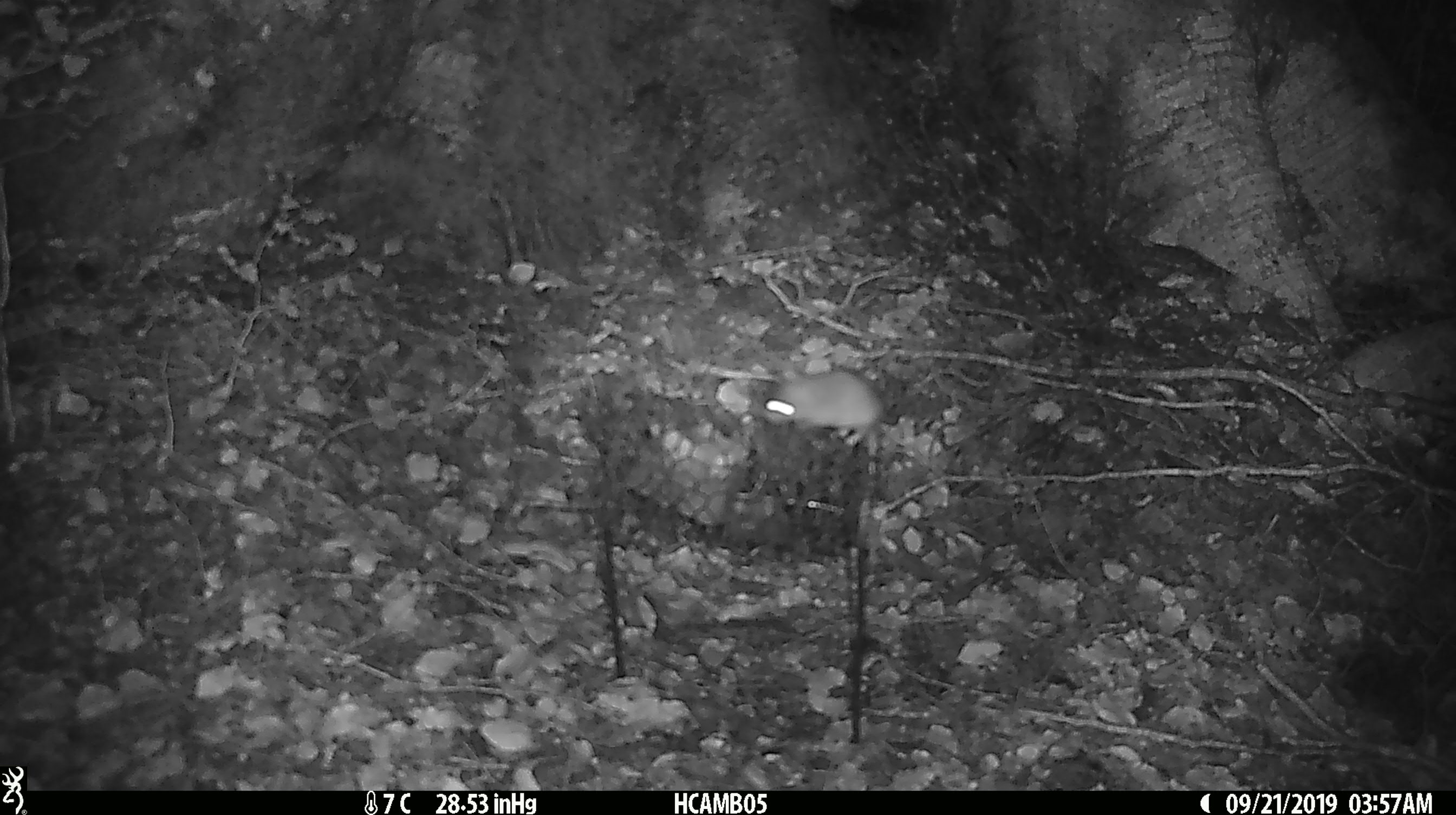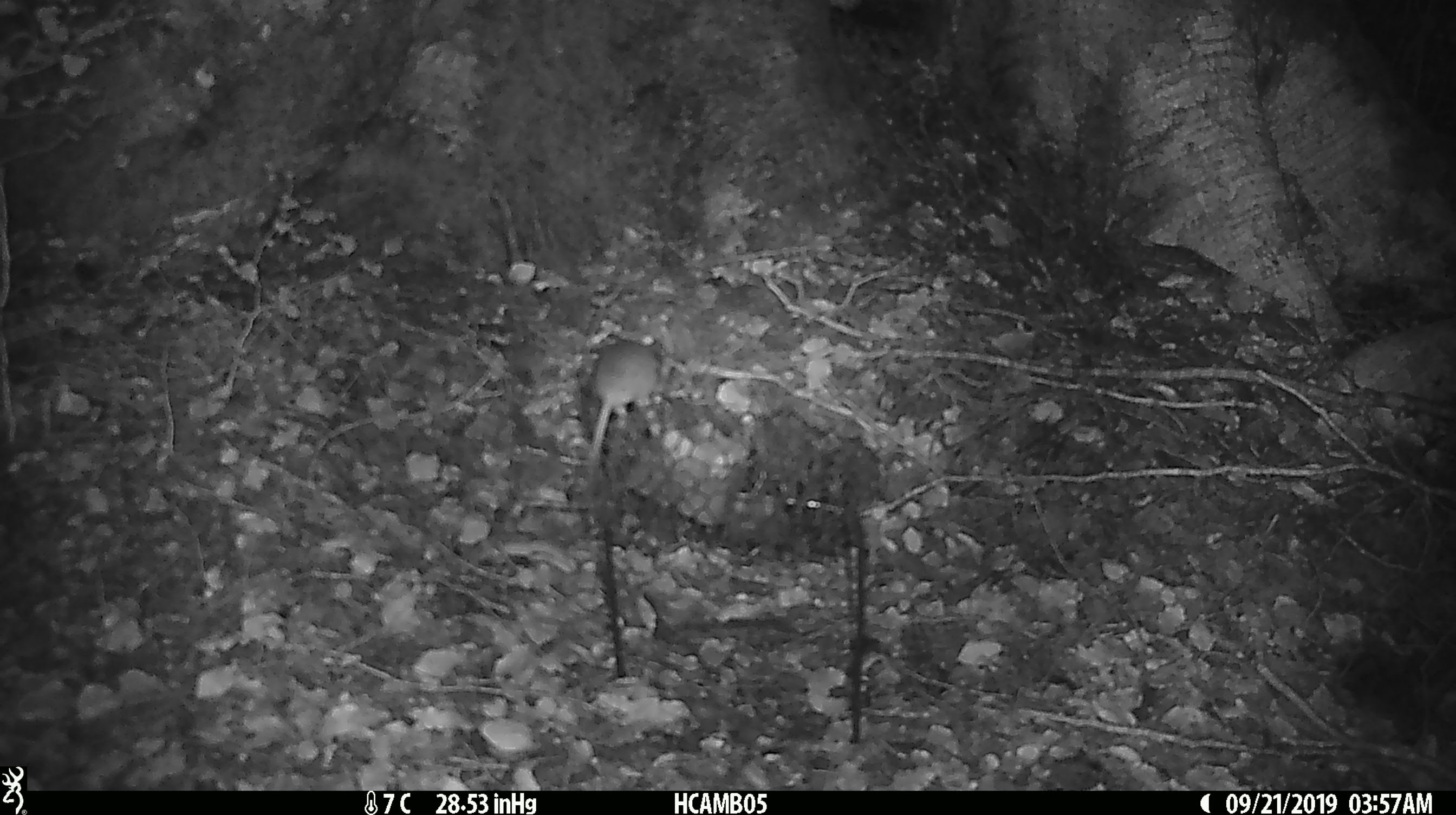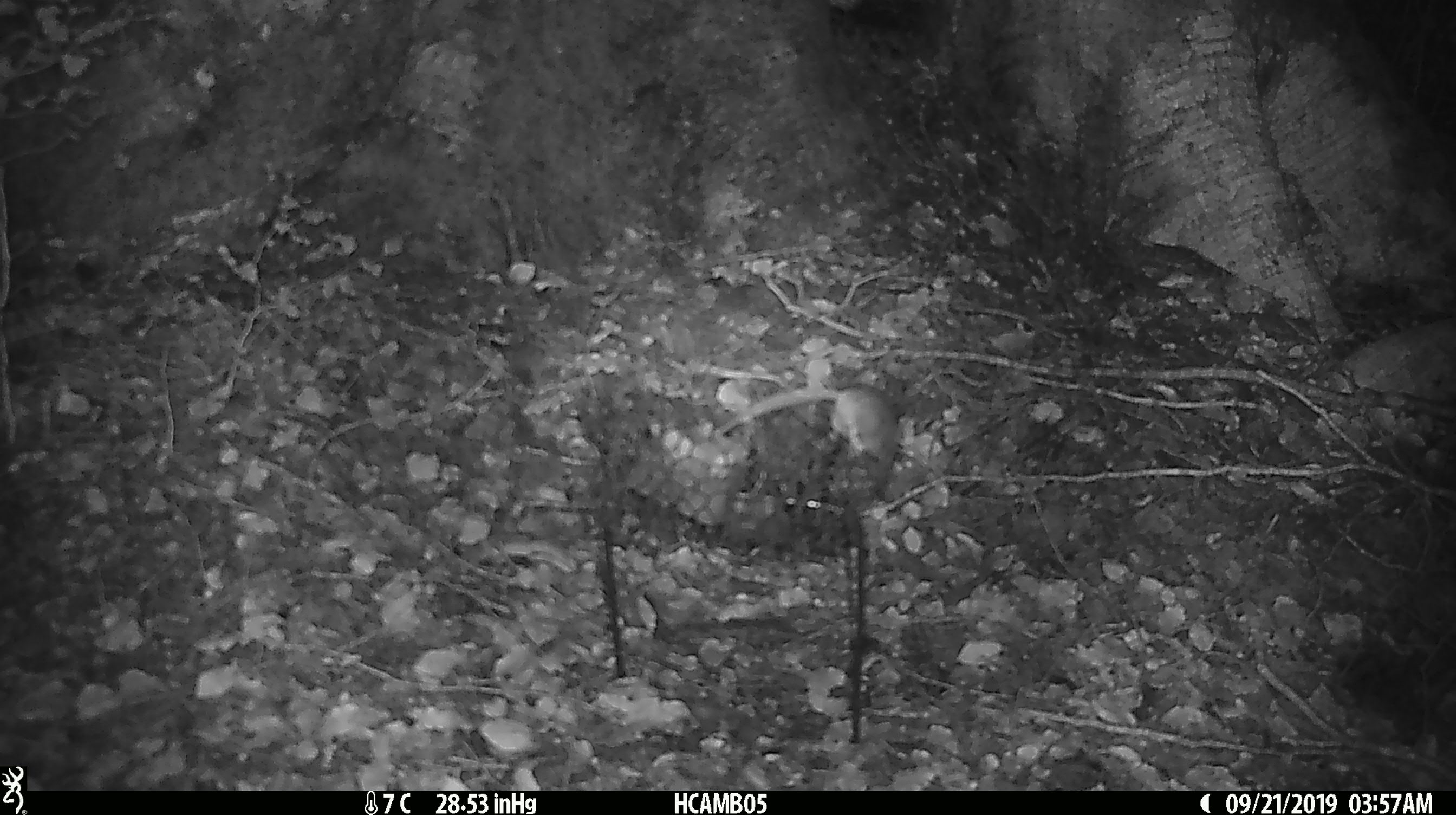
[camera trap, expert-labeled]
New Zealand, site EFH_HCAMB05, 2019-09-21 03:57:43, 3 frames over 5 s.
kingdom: Animalia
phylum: Chordata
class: Mammalia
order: Rodentia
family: Muridae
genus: Mus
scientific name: Mus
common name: mouse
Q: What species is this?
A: Mouse (Mus).